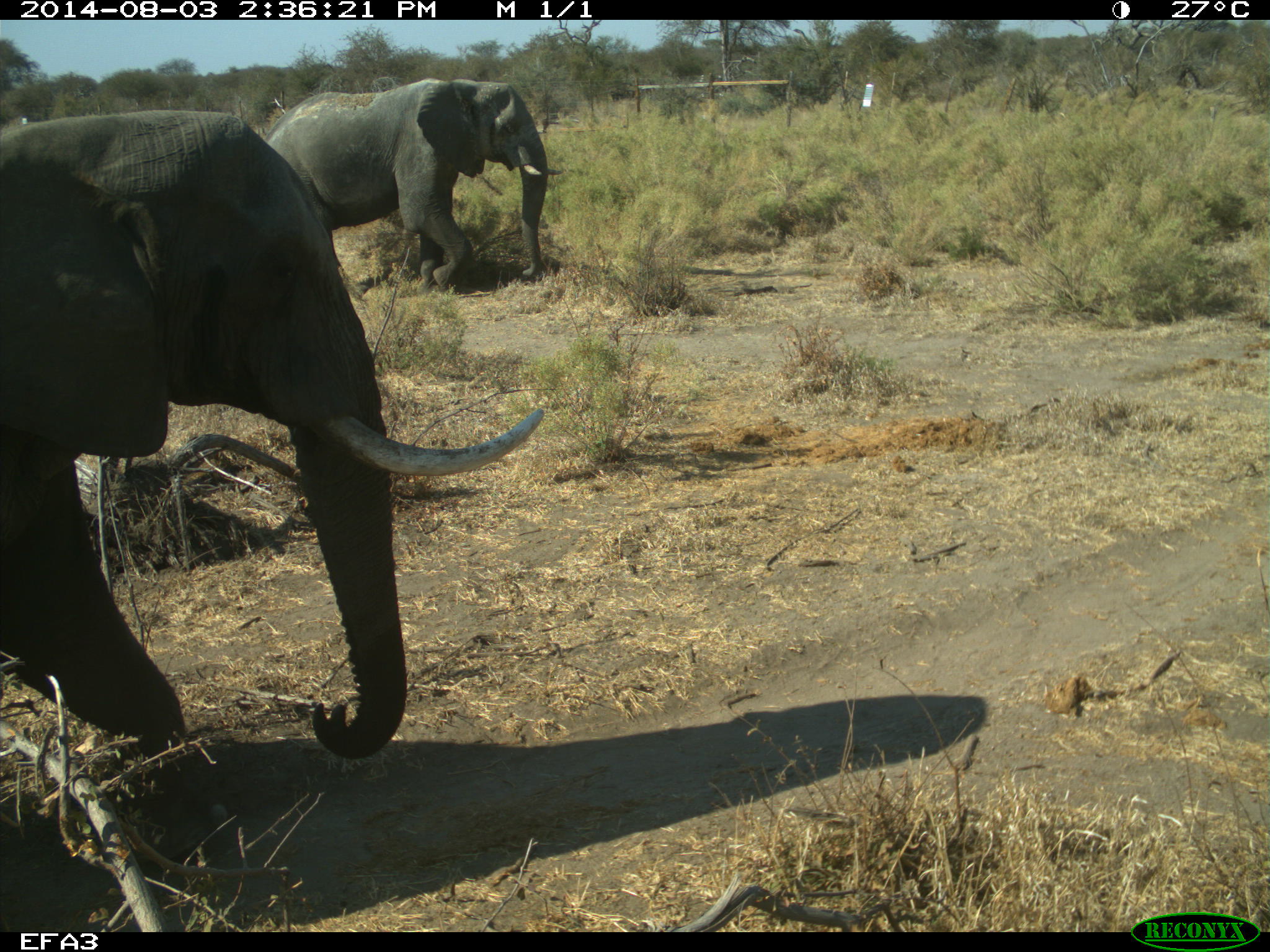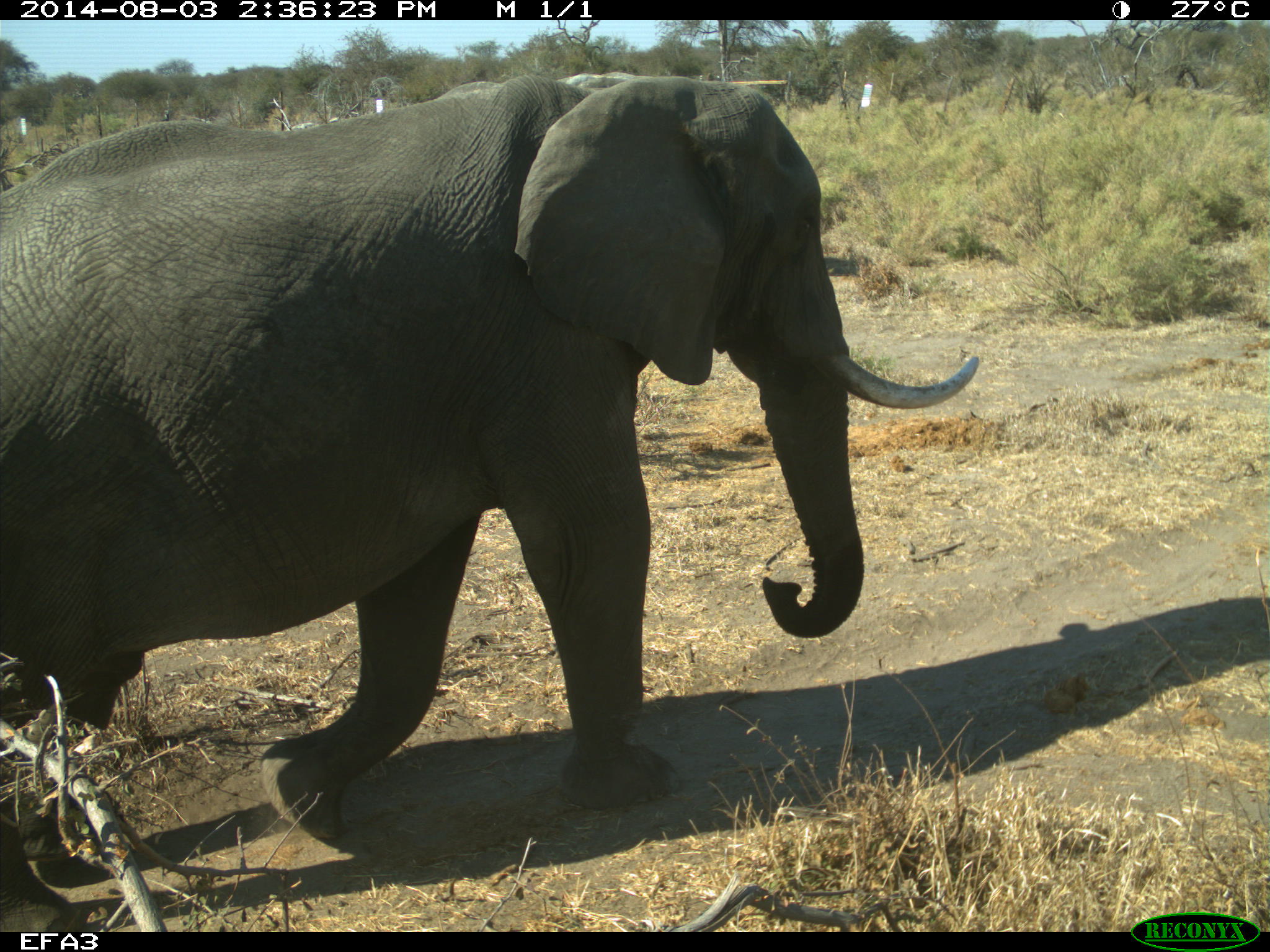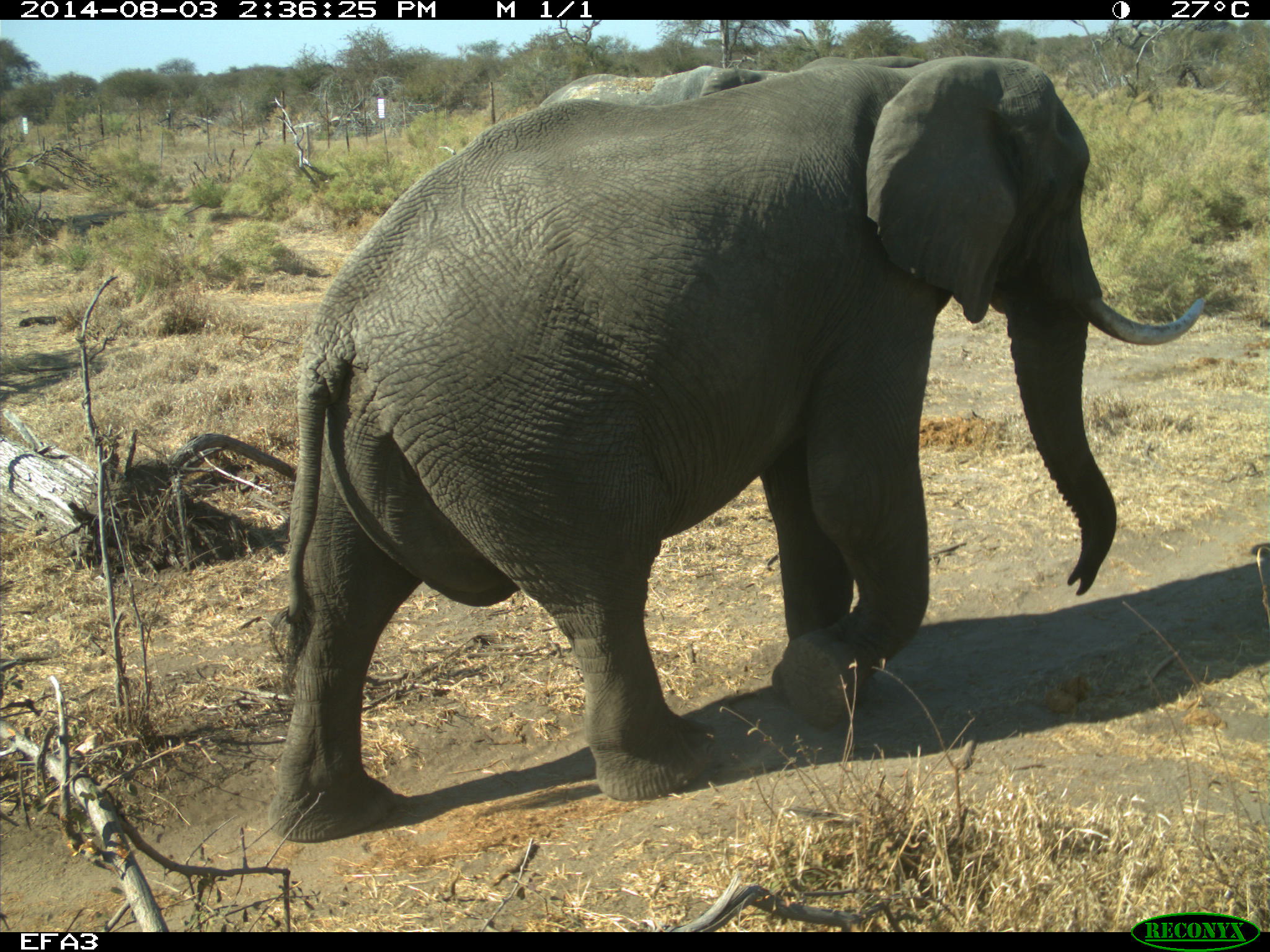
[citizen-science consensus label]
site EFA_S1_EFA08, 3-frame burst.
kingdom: Animalia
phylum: Chordata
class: Mammalia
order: Proboscidea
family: Elephantidae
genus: Loxodonta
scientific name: Loxodonta africana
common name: african bush elephant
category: elephant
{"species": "elephant (african bush elephant) (Loxodonta africana)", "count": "2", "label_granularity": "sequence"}